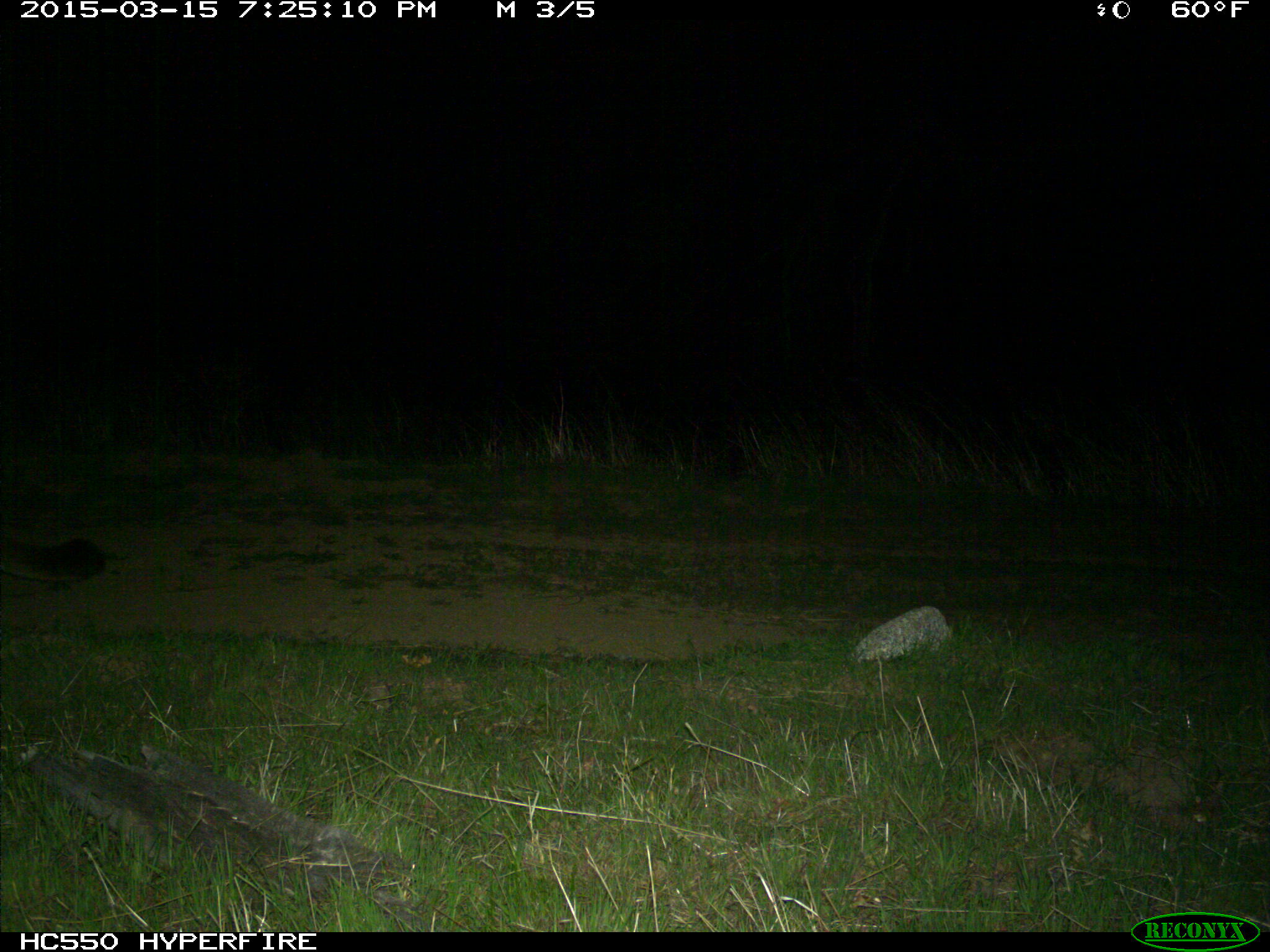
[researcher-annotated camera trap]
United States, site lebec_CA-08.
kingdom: Animalia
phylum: Chordata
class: Mammalia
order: Carnivora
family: Felidae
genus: Puma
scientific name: Puma concolor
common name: mountain lion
Puma concolor (mountain lion).